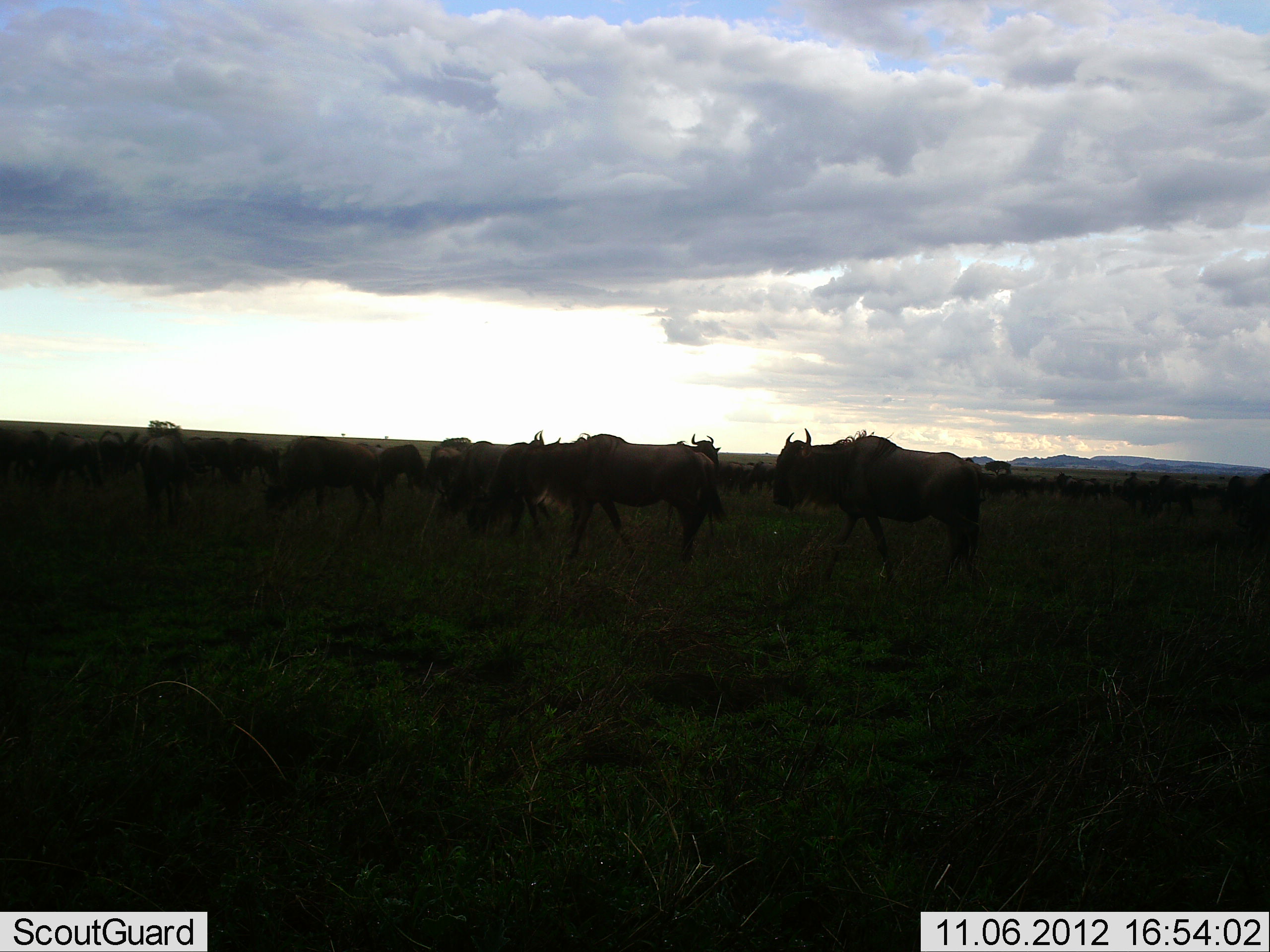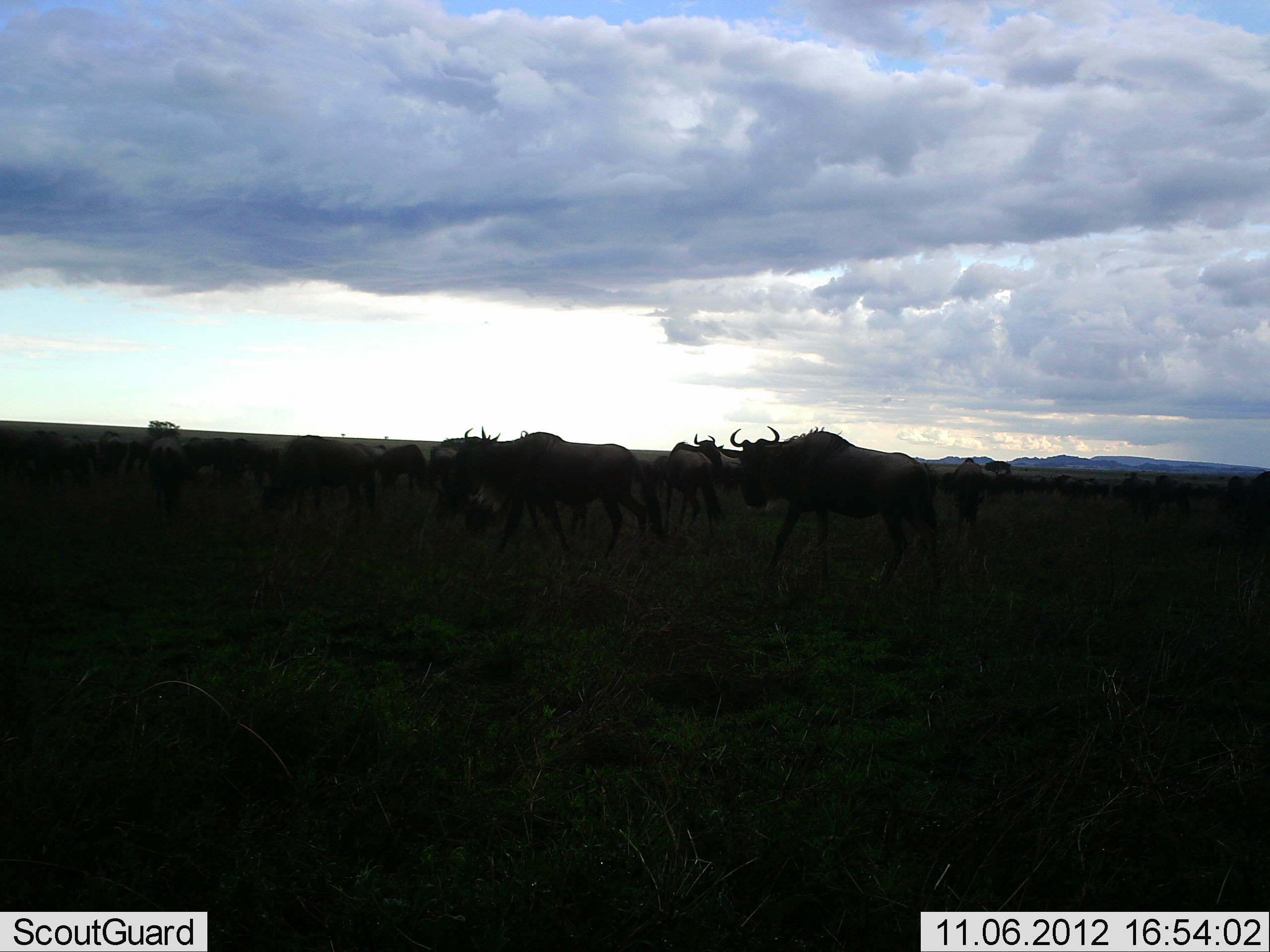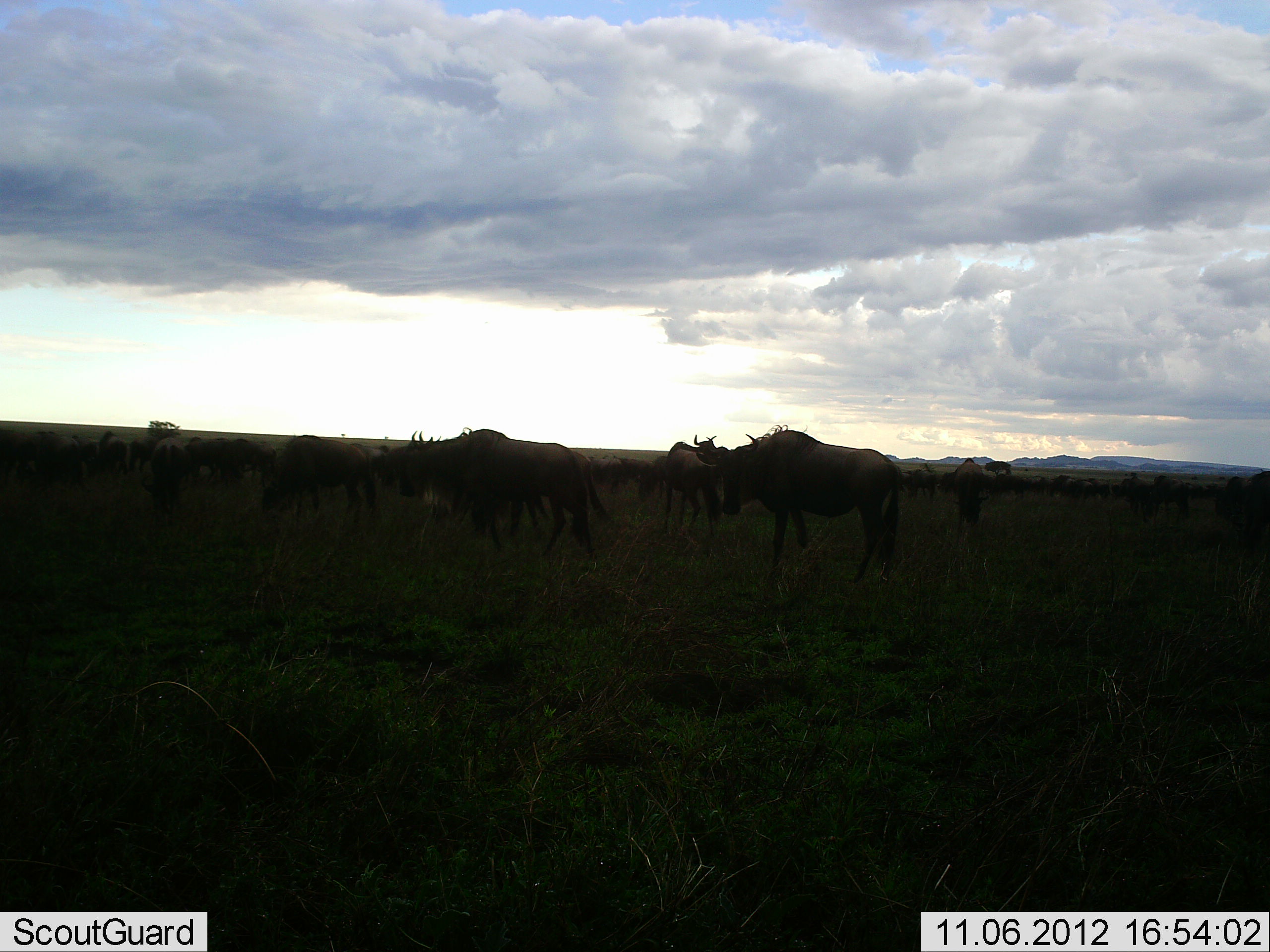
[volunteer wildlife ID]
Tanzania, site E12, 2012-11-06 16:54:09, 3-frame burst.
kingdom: Animalia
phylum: Chordata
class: Mammalia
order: Artiodactyla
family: Bovidae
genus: Connochaetes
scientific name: Connochaetes taurinus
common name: blue wildebeest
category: wildebeest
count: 11-50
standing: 60%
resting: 0%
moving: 80%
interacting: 0%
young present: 0%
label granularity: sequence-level